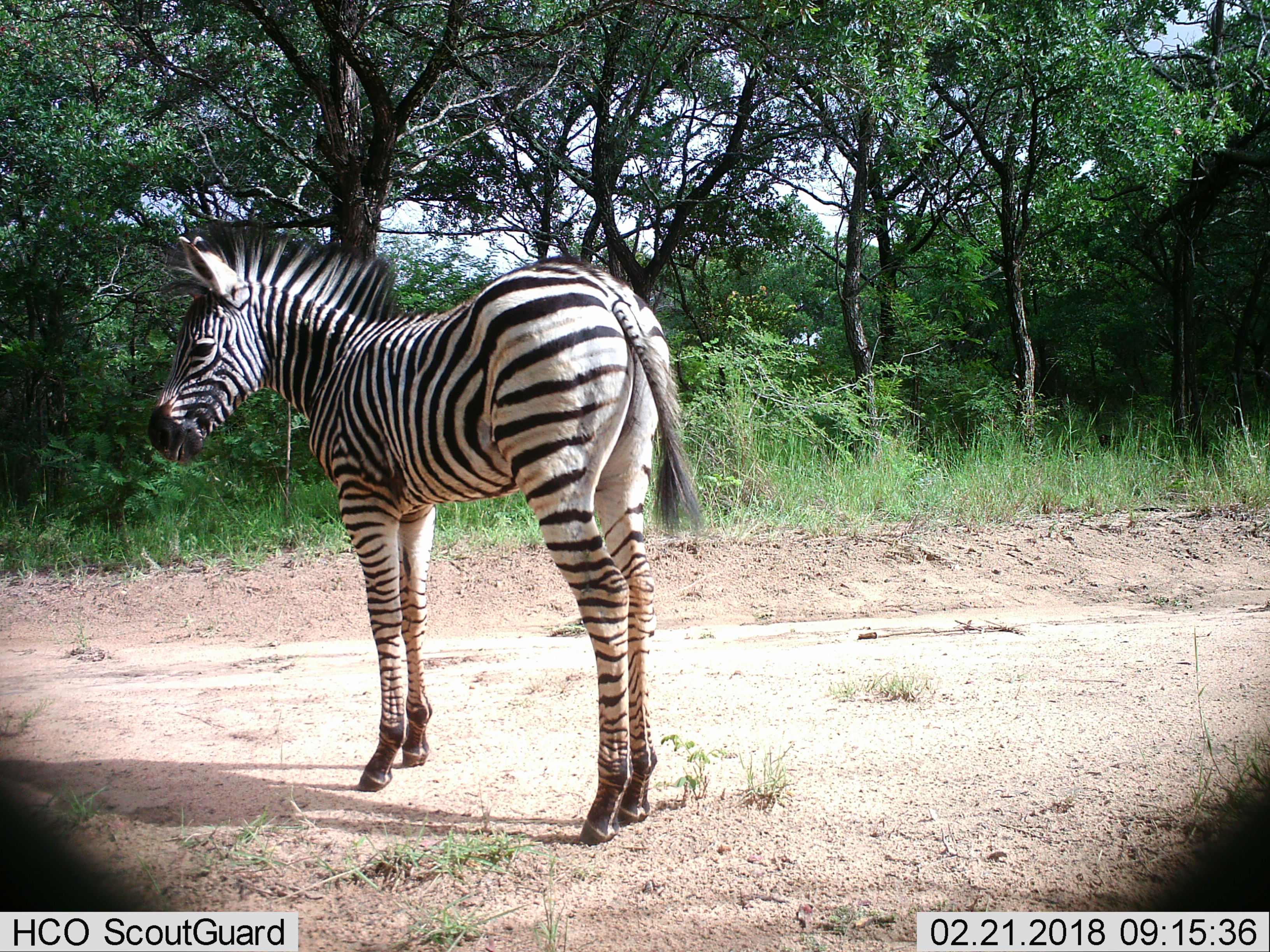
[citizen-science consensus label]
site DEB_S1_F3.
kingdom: Animalia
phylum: Chordata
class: Mammalia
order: Perissodactyla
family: Equidae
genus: Equus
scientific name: Equus quagga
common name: plains zebra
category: zebraplains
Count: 1.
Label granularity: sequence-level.